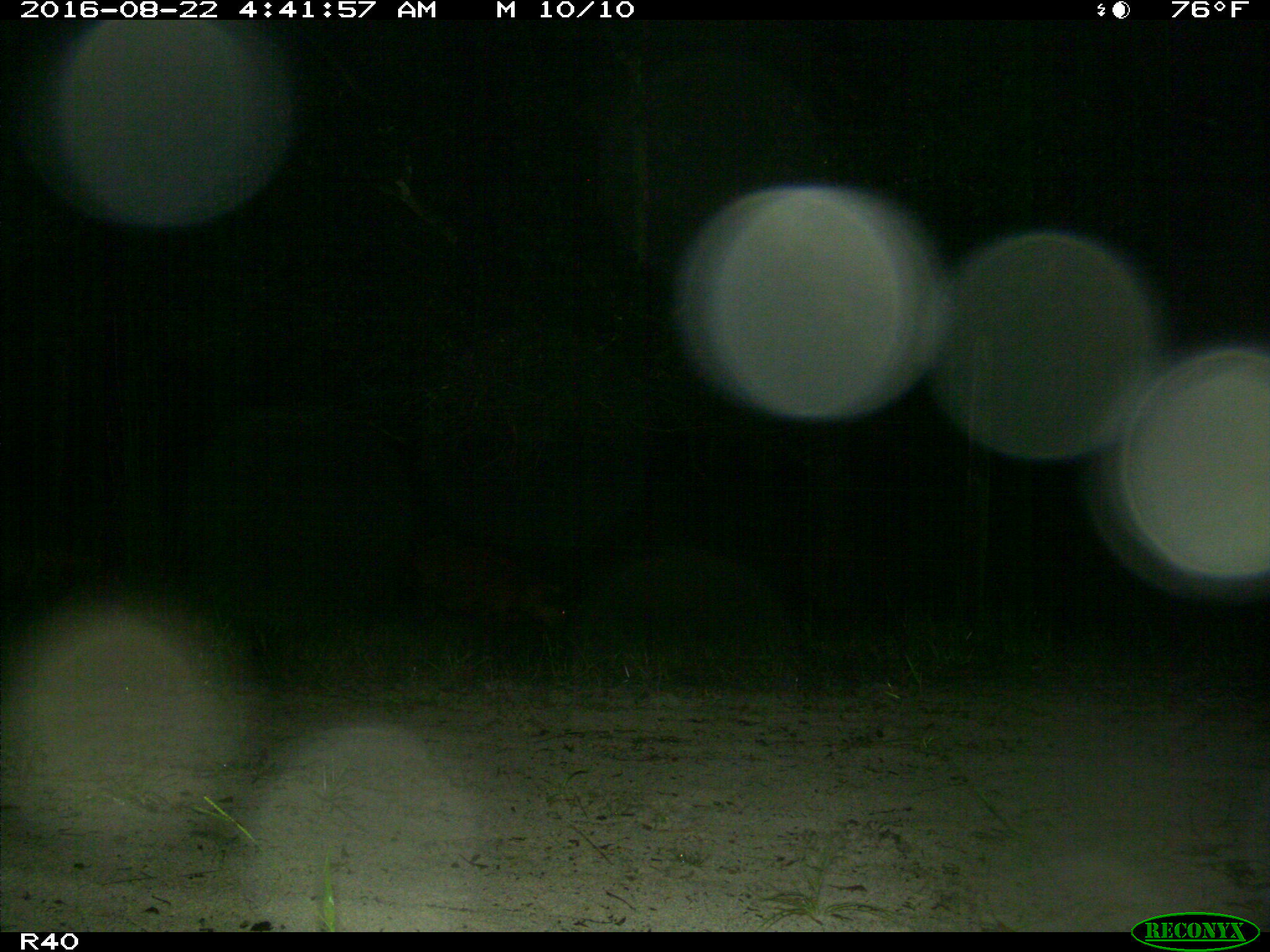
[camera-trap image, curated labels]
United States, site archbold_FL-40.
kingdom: Animalia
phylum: Chordata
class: Mammalia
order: Artiodactyla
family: Suidae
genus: Sus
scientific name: Sus scrofa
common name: wild boar